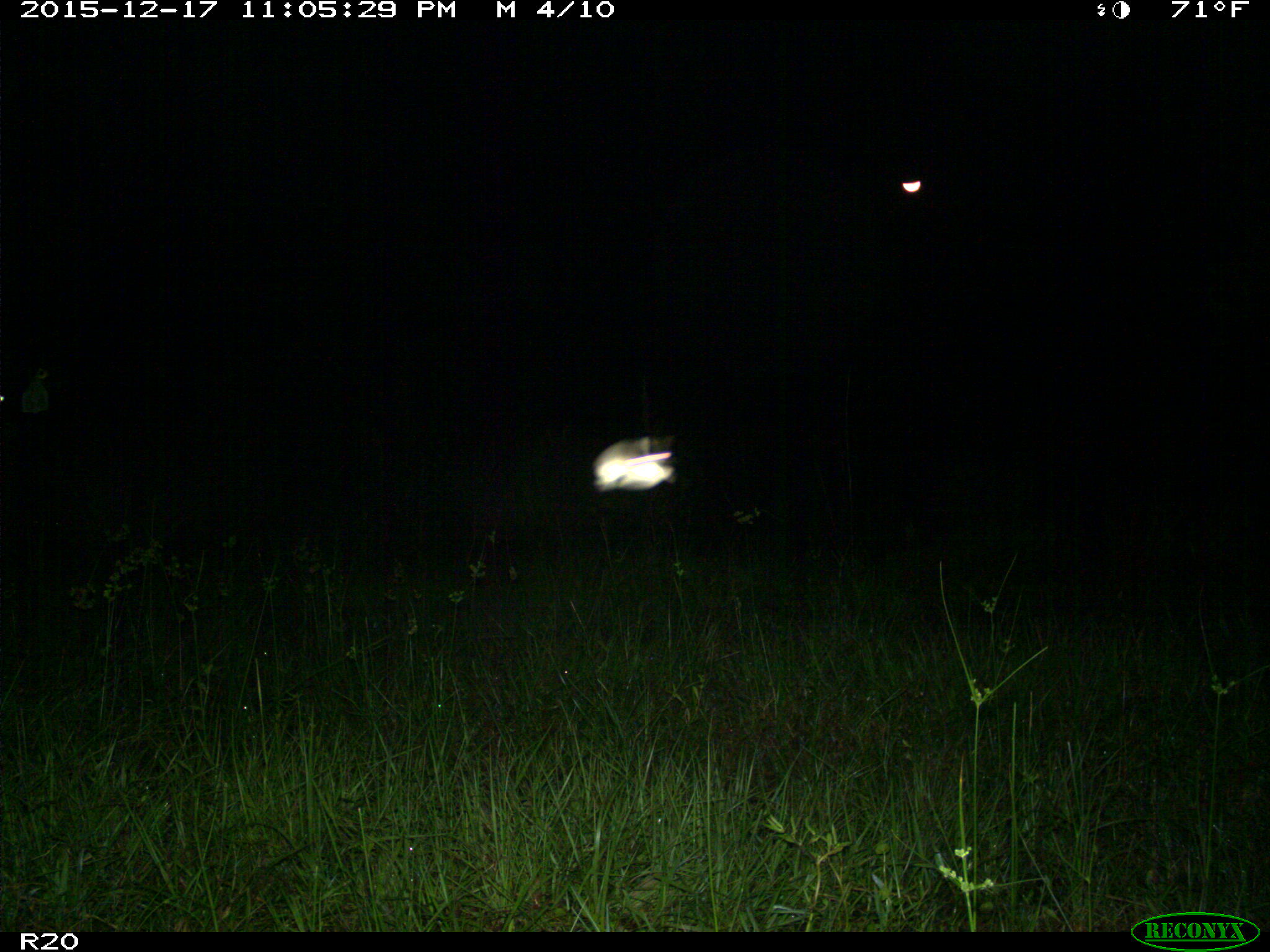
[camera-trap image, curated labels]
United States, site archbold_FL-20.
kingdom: Animalia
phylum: Chordata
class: Mammalia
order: Artiodactyla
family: Bovidae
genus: Bos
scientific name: Bos taurus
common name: domestic cow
Bos taurus (domestic cow).